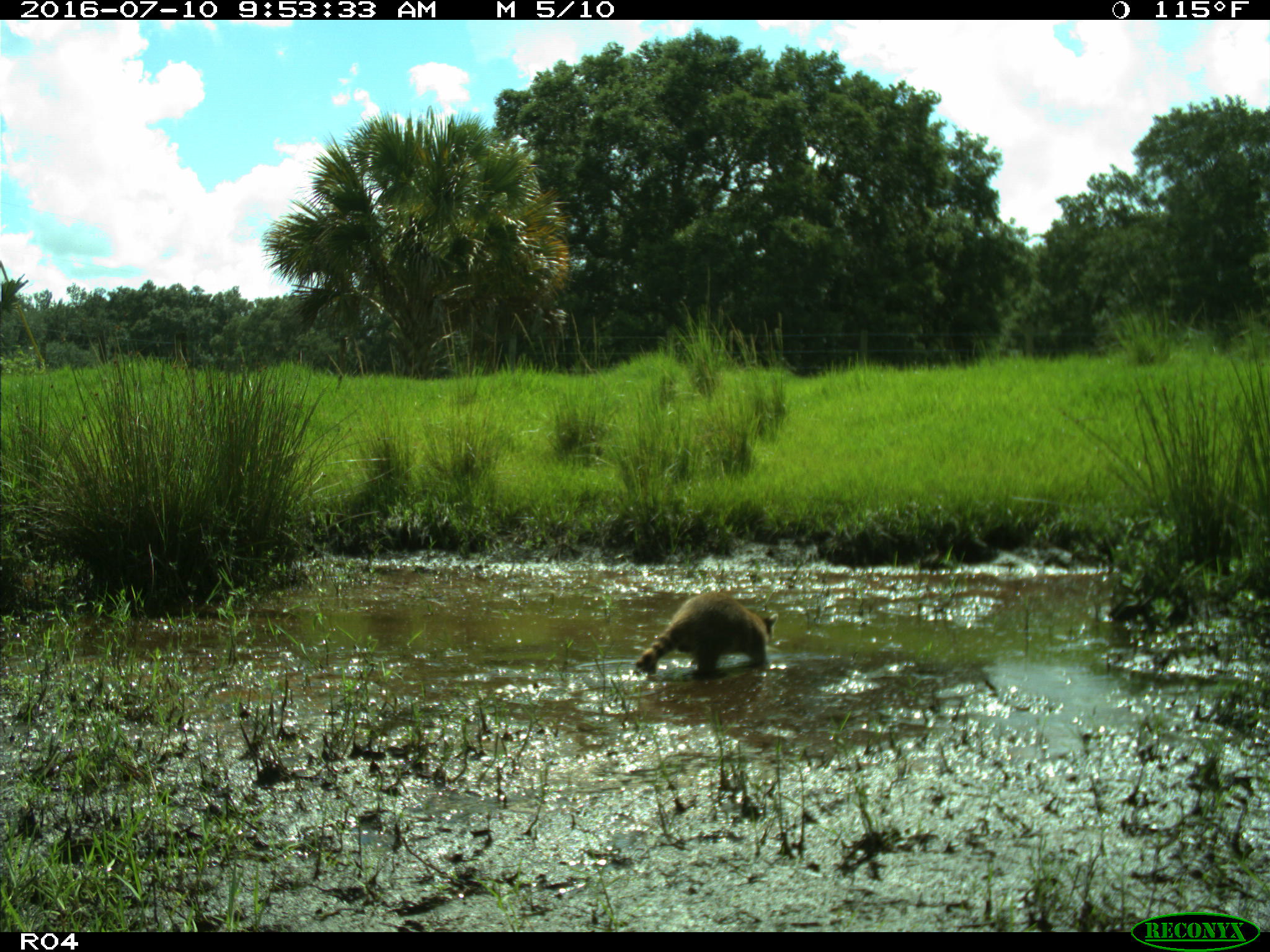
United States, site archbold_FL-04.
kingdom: Animalia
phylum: Chordata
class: Mammalia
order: Carnivora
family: Procyonidae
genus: Procyon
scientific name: Procyon lotor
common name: common raccoon